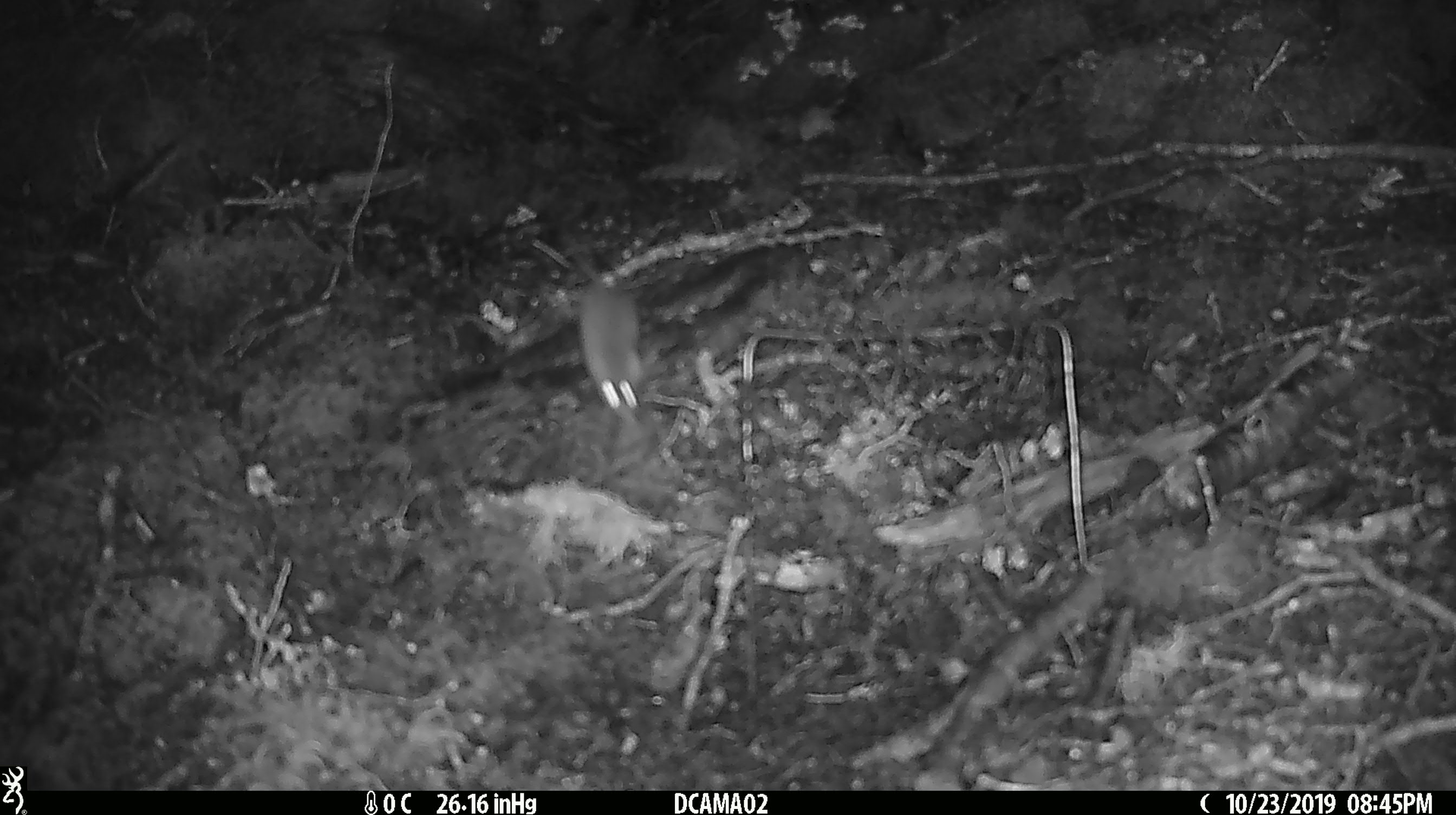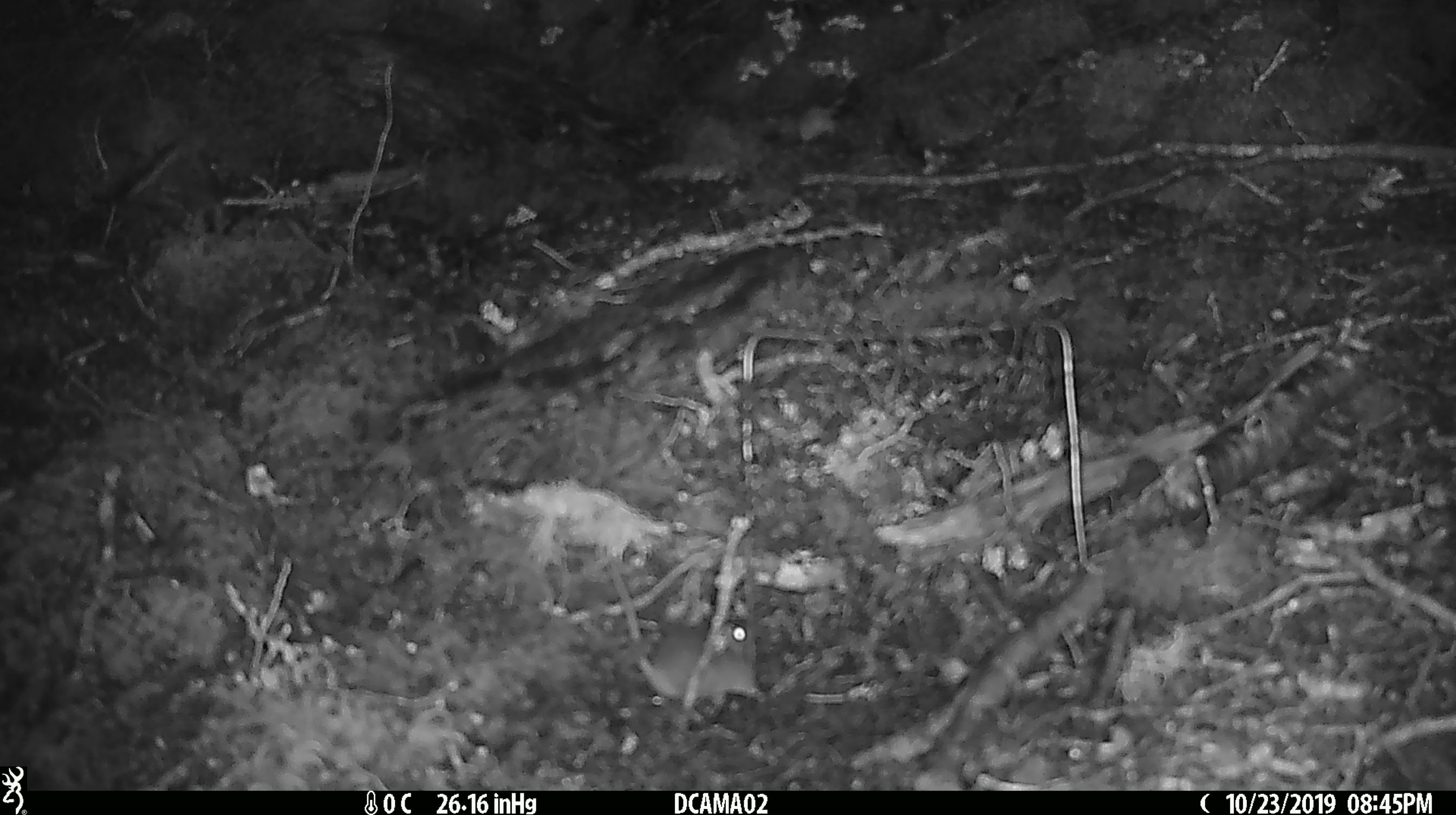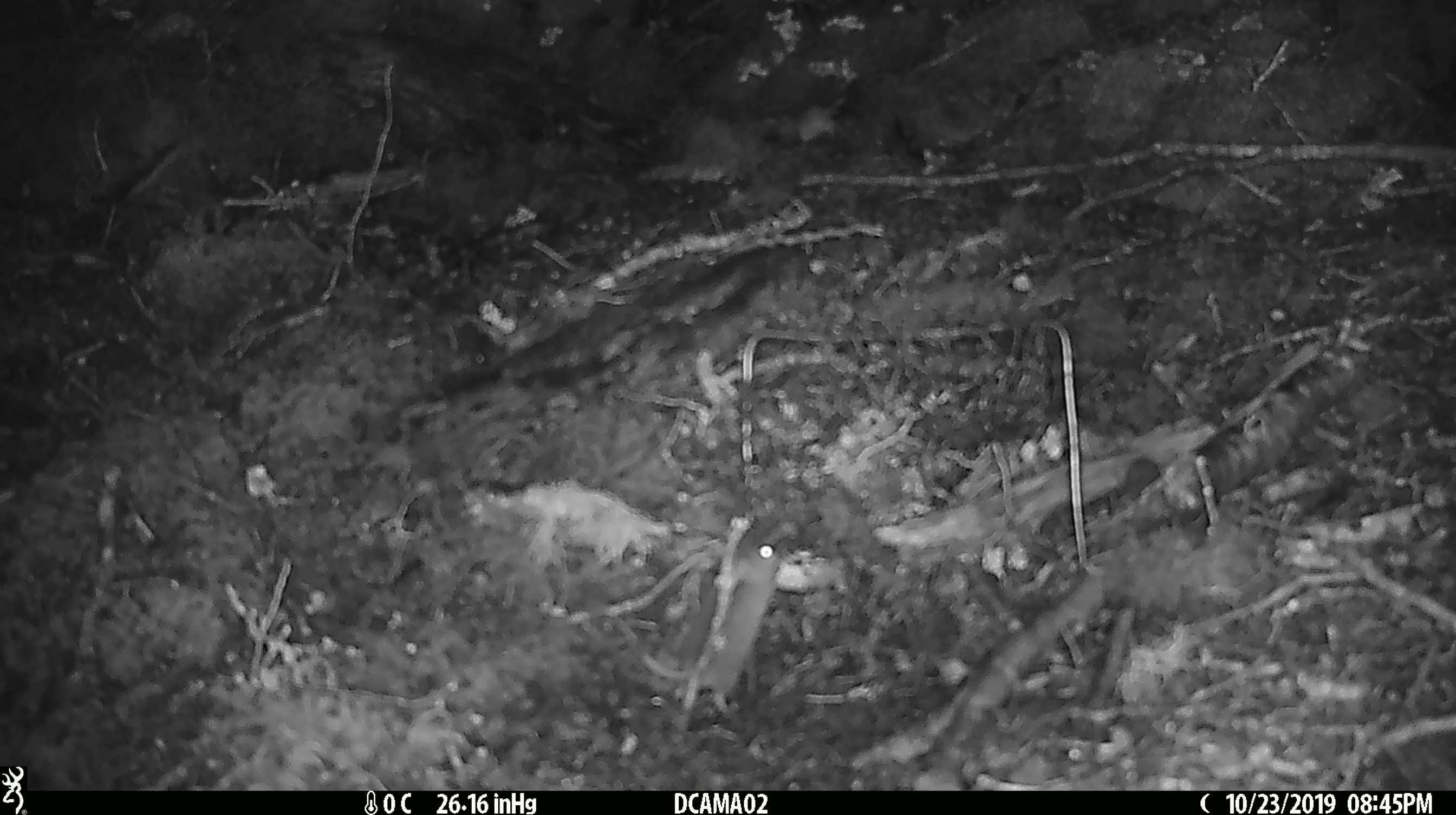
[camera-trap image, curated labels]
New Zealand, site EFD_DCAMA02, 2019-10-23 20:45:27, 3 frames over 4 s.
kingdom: Animalia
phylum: Chordata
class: Mammalia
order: Rodentia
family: Muridae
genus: Mus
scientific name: Mus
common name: mouse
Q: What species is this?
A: Mouse (Mus).